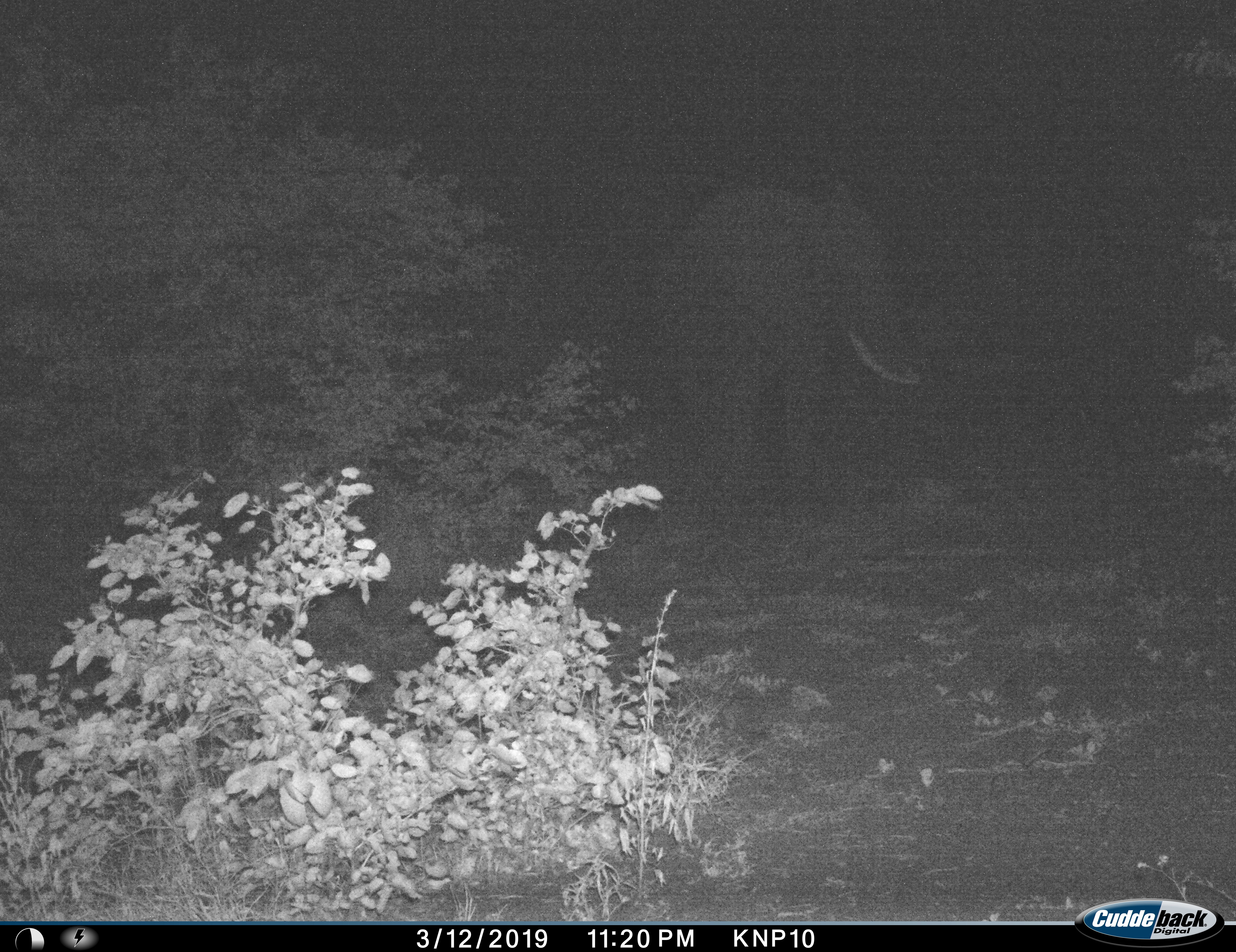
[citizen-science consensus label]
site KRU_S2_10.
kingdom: Animalia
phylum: Chordata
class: Mammalia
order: Proboscidea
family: Elephantidae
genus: Loxodonta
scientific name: Loxodonta africana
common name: african bush elephant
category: elephant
Elephant (african bush elephant) (Loxodonta africana), count 1. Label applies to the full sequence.